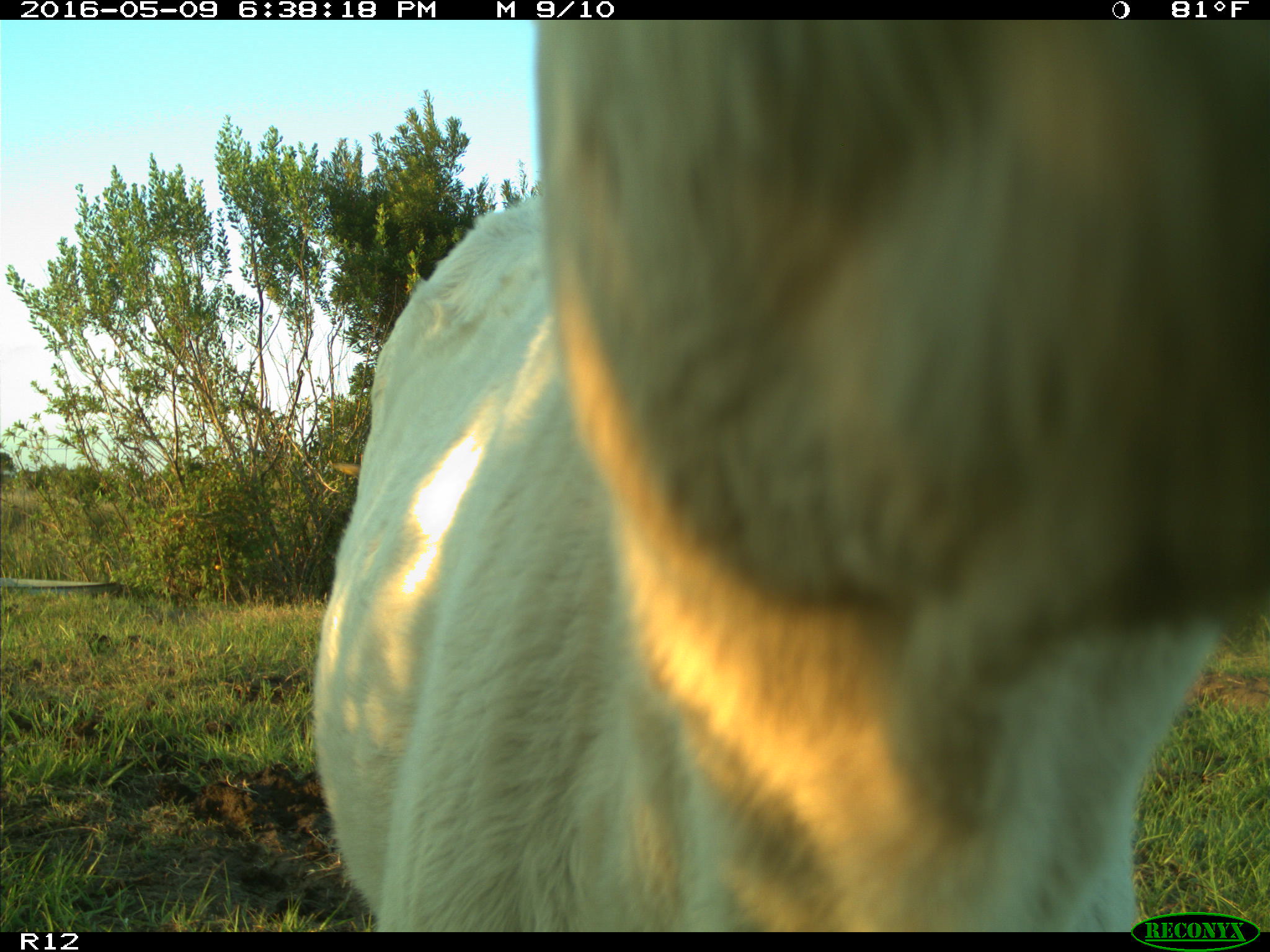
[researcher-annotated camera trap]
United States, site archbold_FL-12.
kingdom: Animalia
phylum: Chordata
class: Mammalia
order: Artiodactyla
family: Bovidae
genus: Bos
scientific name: Bos taurus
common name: domestic cow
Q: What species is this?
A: Bos taurus (domestic cow).